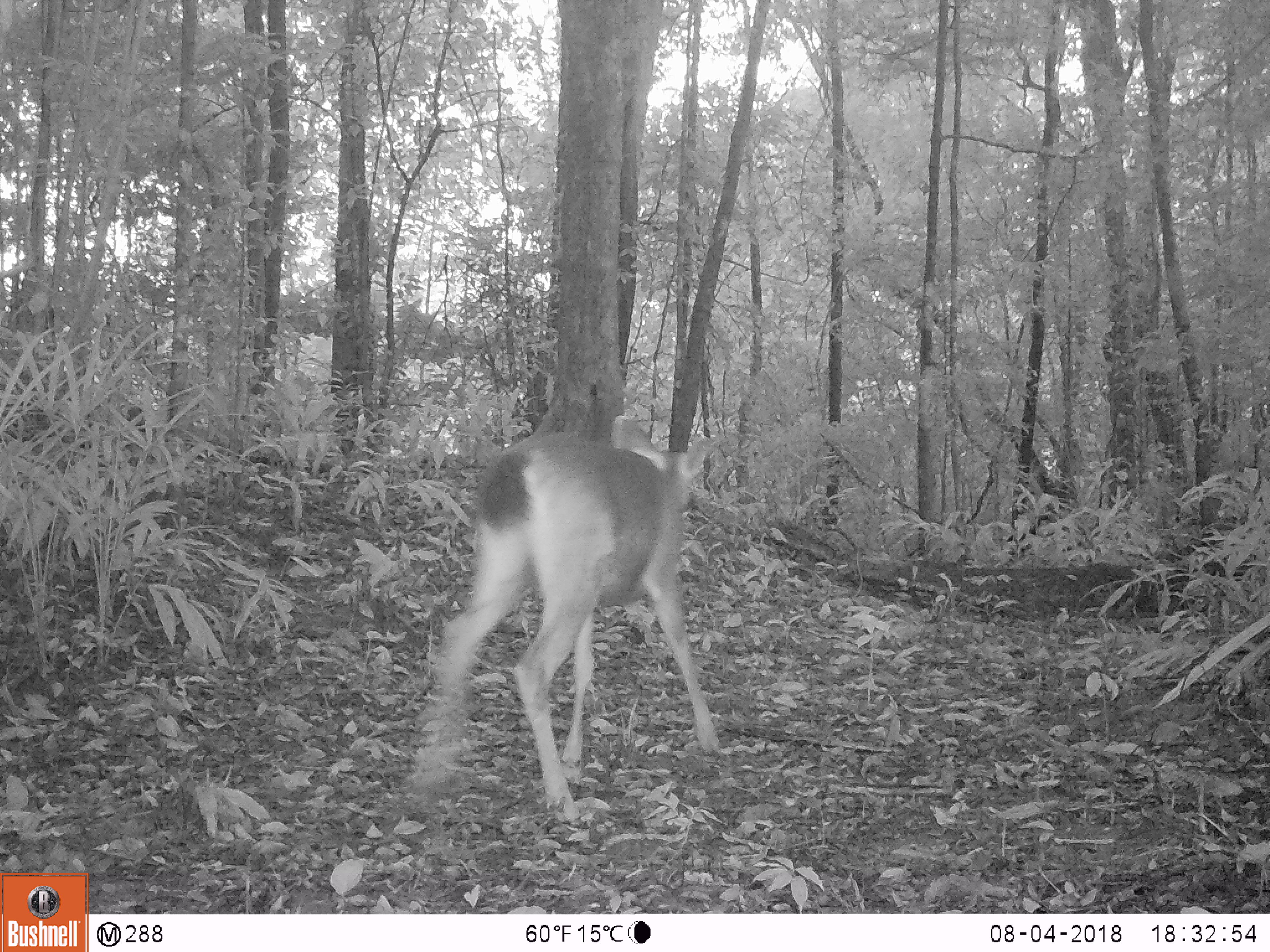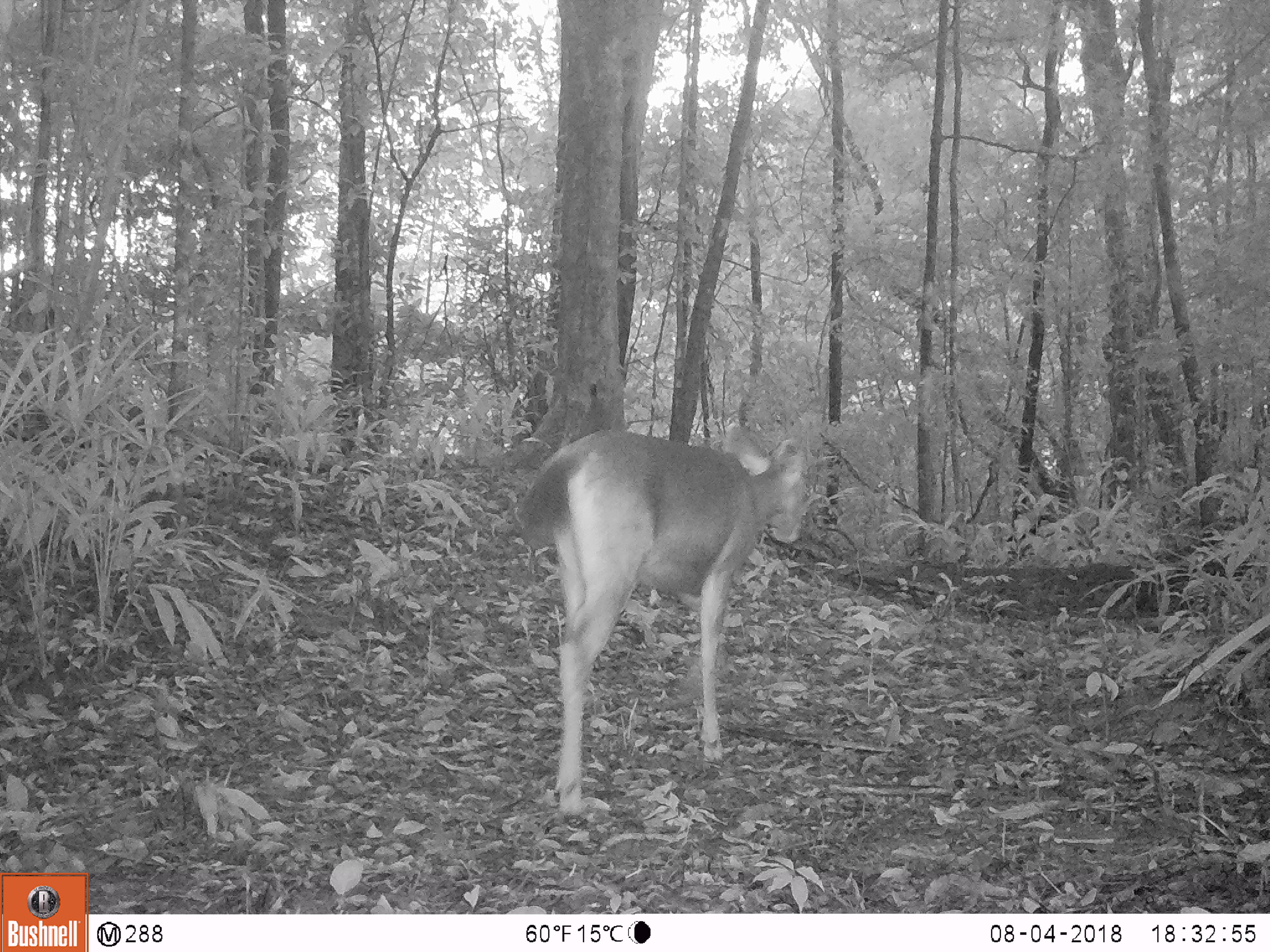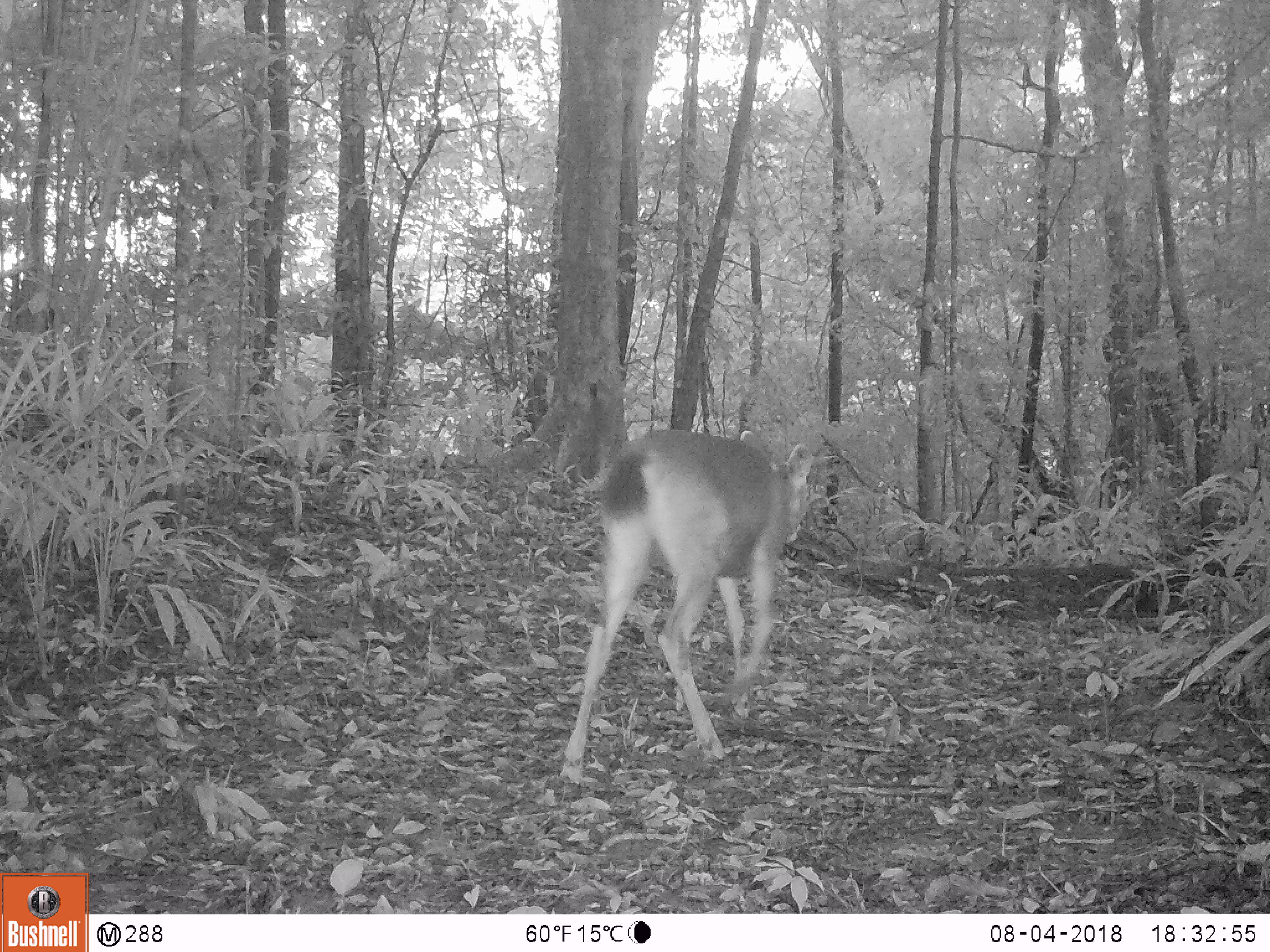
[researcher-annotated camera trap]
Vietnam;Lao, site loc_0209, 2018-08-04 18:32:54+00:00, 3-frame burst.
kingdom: Animalia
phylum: Chordata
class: Mammalia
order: Artiodactyla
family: Cervidae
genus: Rusa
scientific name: Rusa unicolor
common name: sambar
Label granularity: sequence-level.